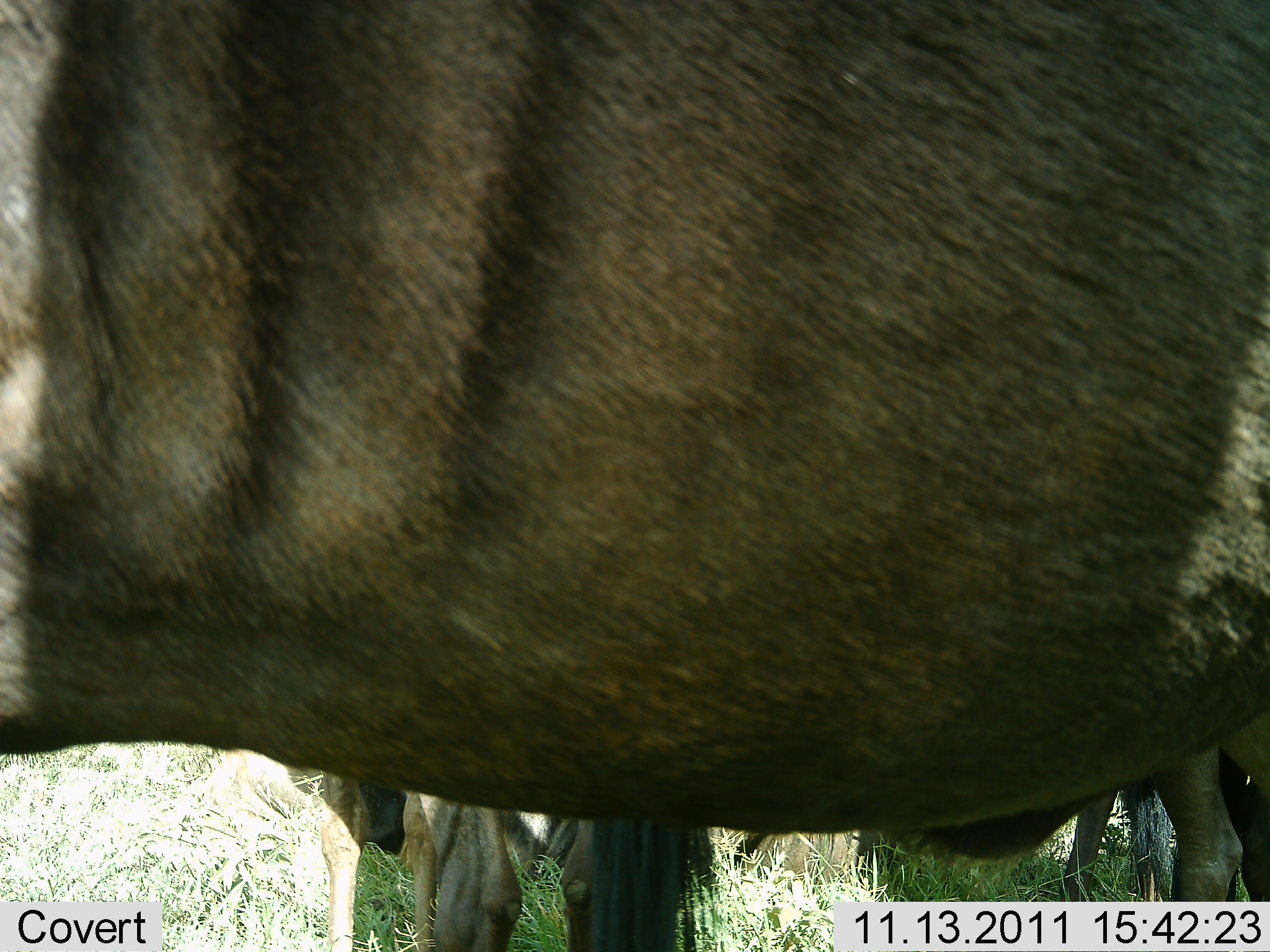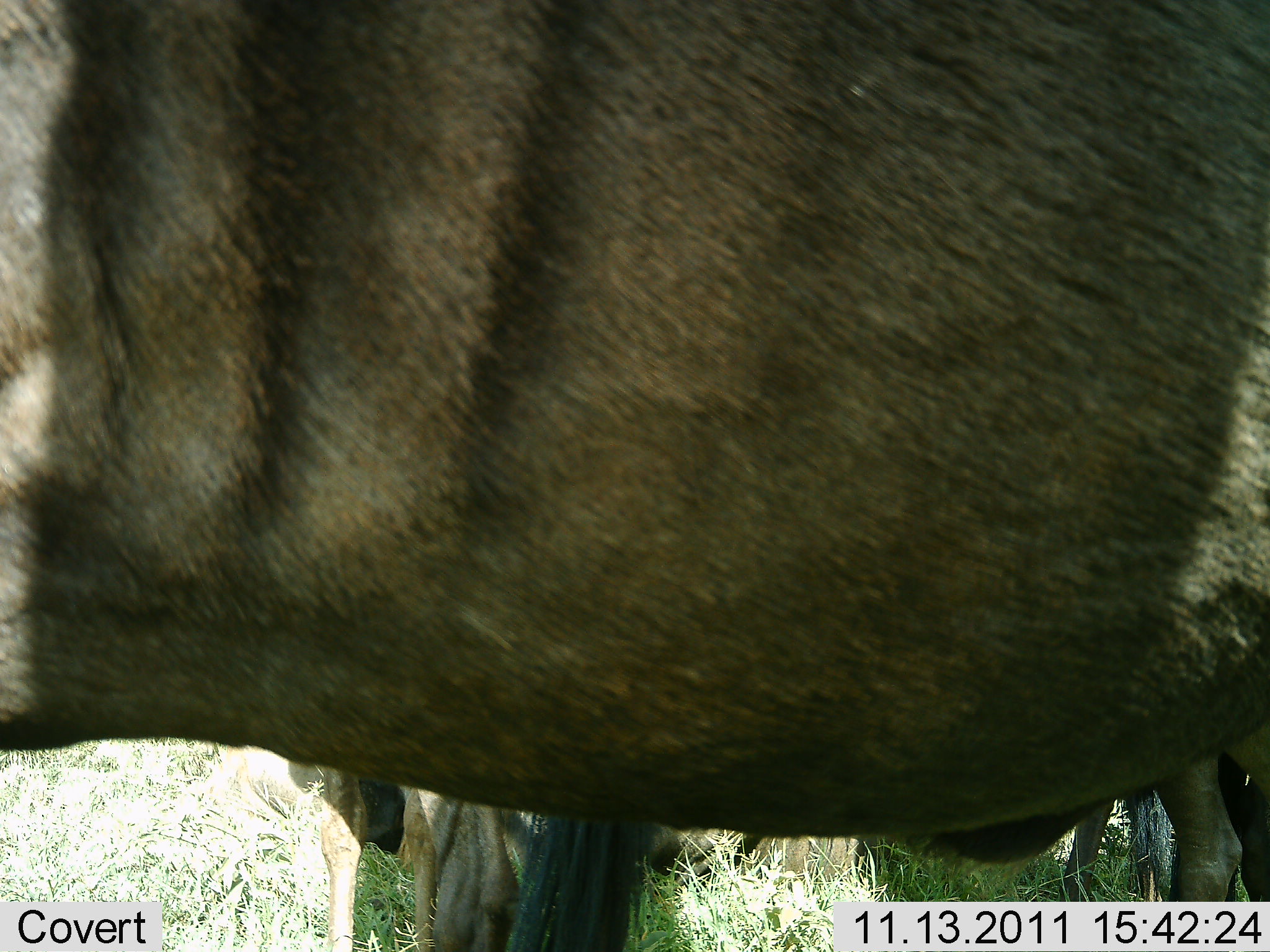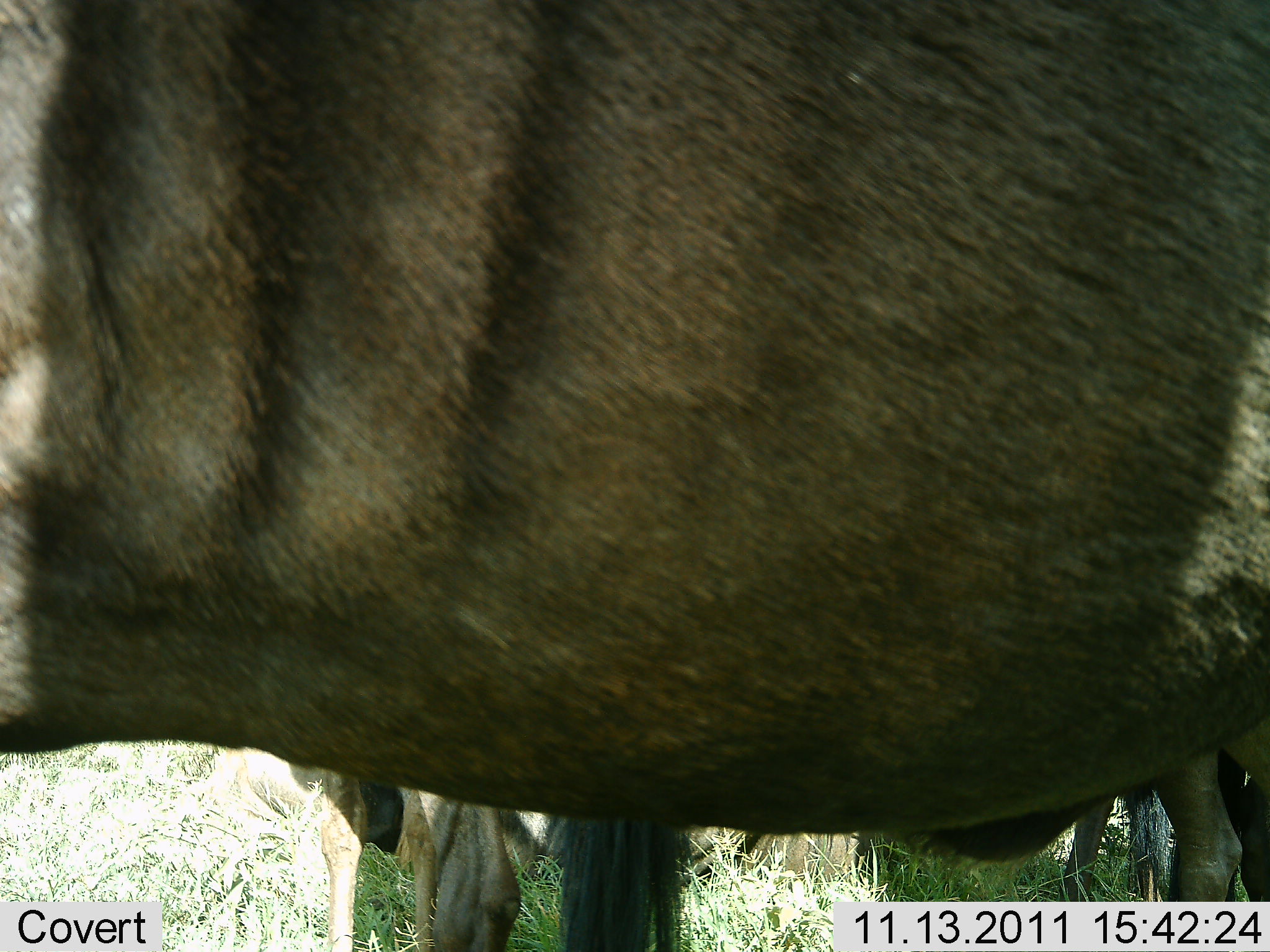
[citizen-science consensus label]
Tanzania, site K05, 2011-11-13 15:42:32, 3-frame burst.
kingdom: Animalia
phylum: Chordata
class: Mammalia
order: Artiodactyla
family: Bovidae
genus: Connochaetes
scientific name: Connochaetes taurinus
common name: blue wildebeest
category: wildebeest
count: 2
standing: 90%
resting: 30%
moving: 10%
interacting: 0%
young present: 0%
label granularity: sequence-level